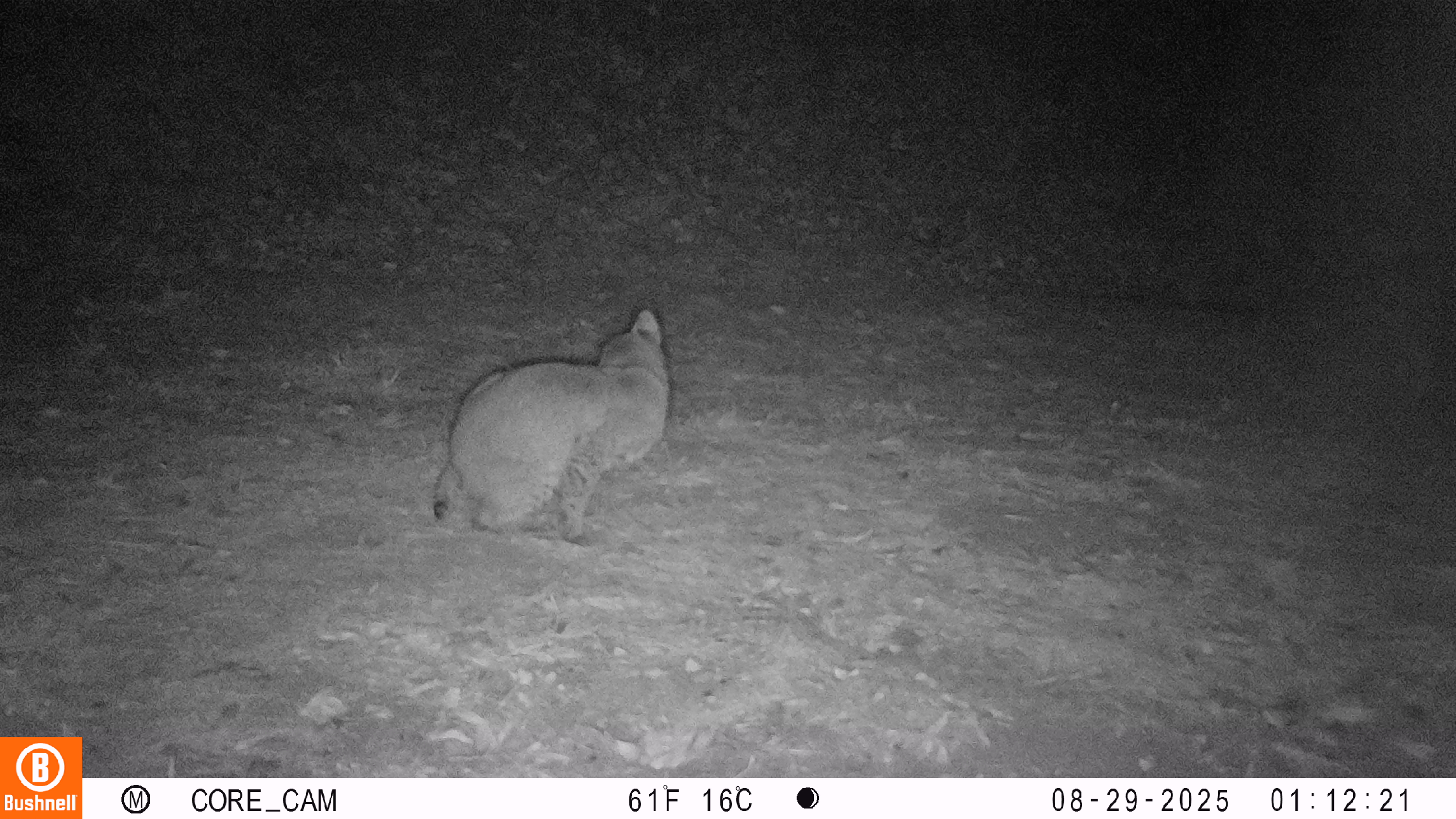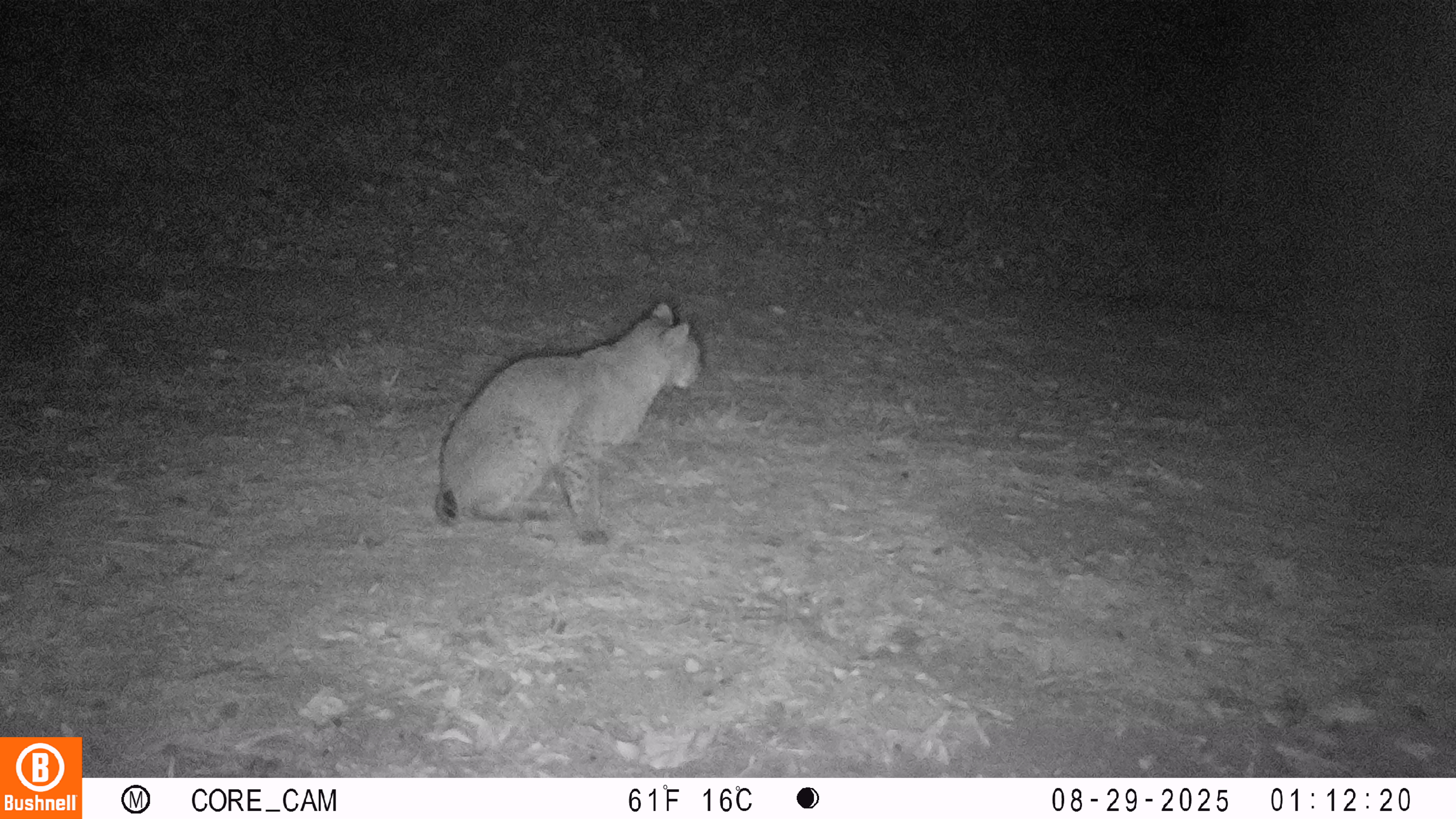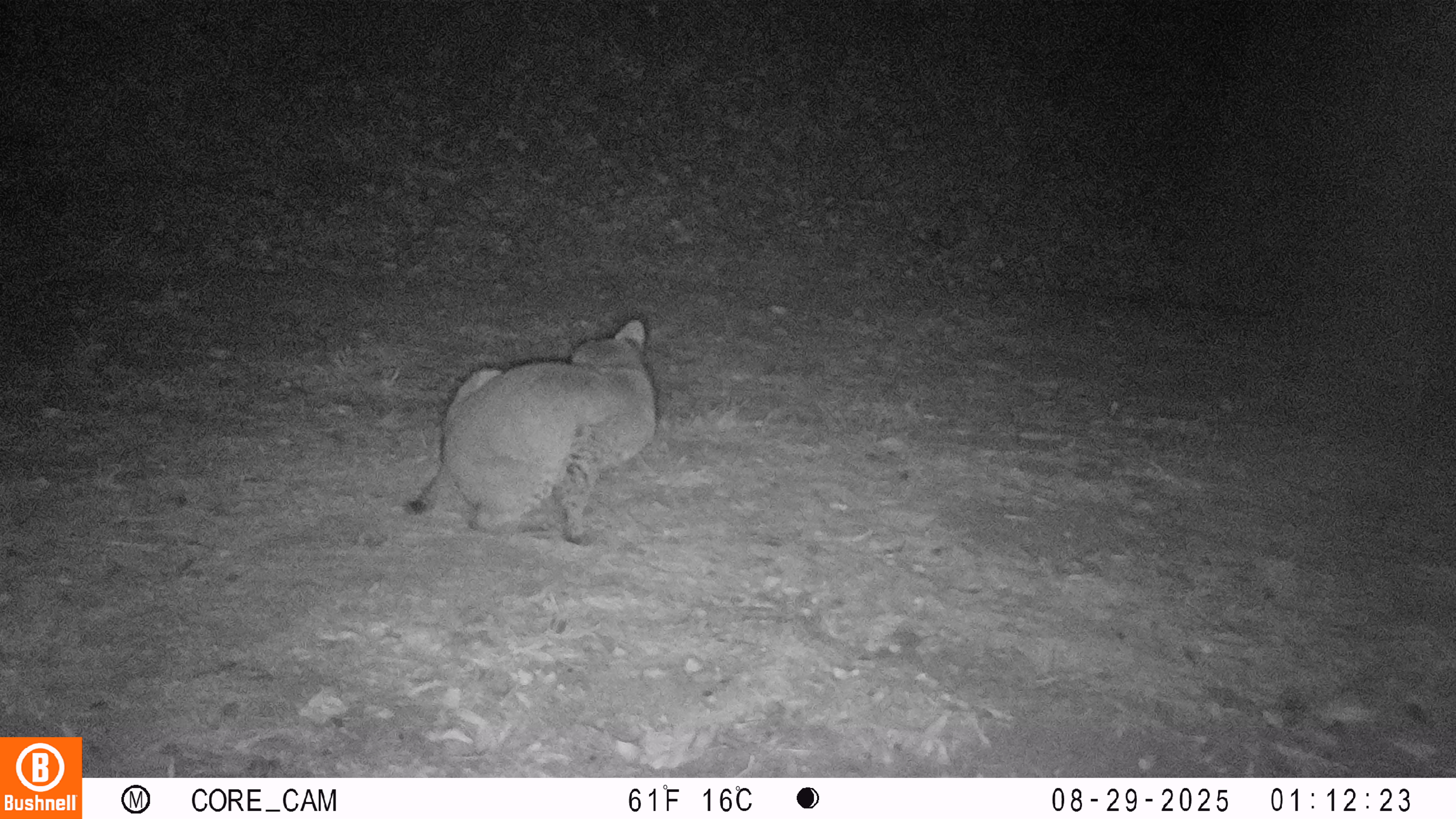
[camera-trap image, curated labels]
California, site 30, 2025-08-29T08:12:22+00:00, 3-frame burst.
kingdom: Animalia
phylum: Chordata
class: Mammalia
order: Carnivora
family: Felidae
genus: Lynx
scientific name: Lynx rufus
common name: bobcat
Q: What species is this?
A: Bobcat (Lynx rufus).